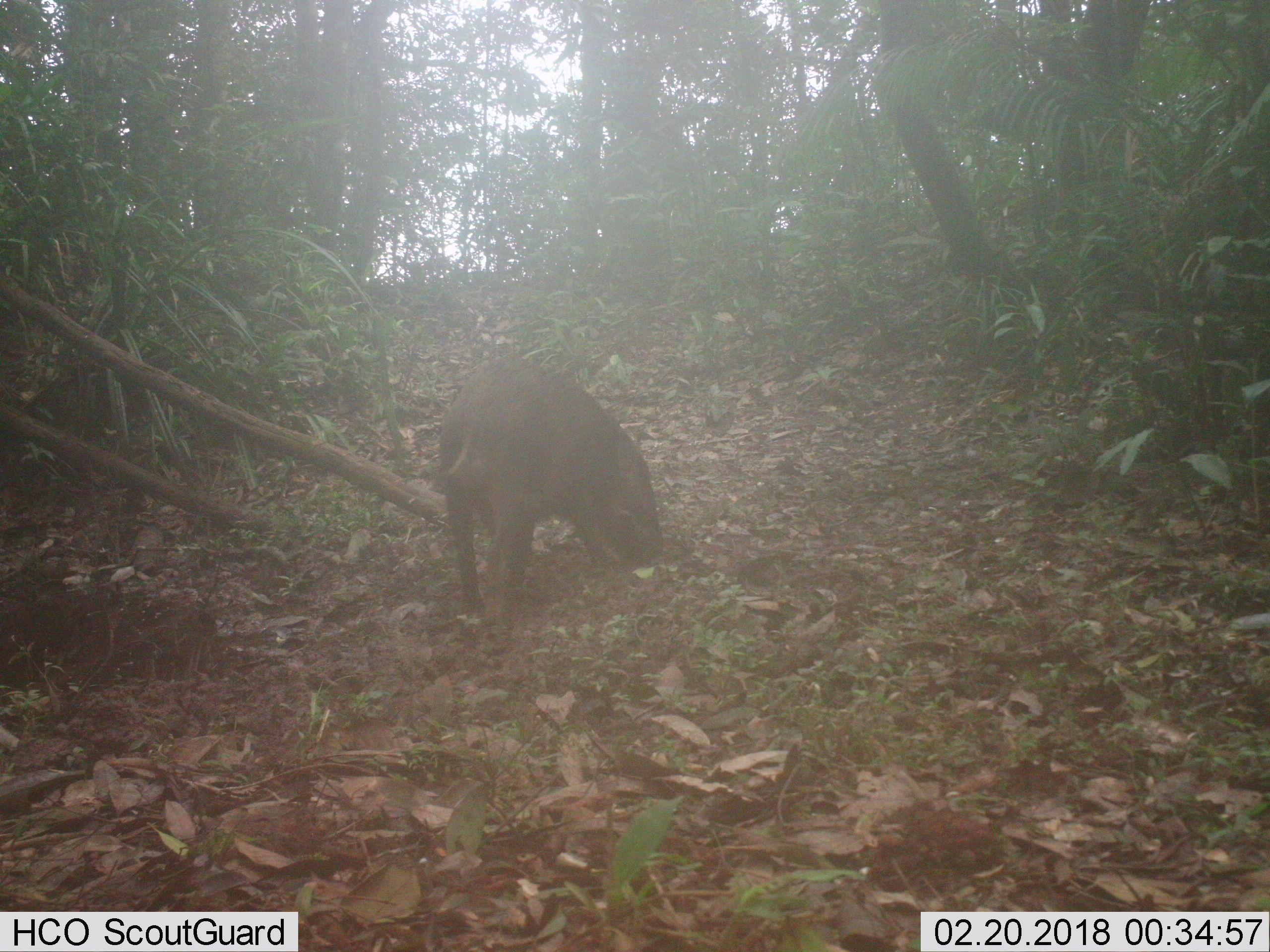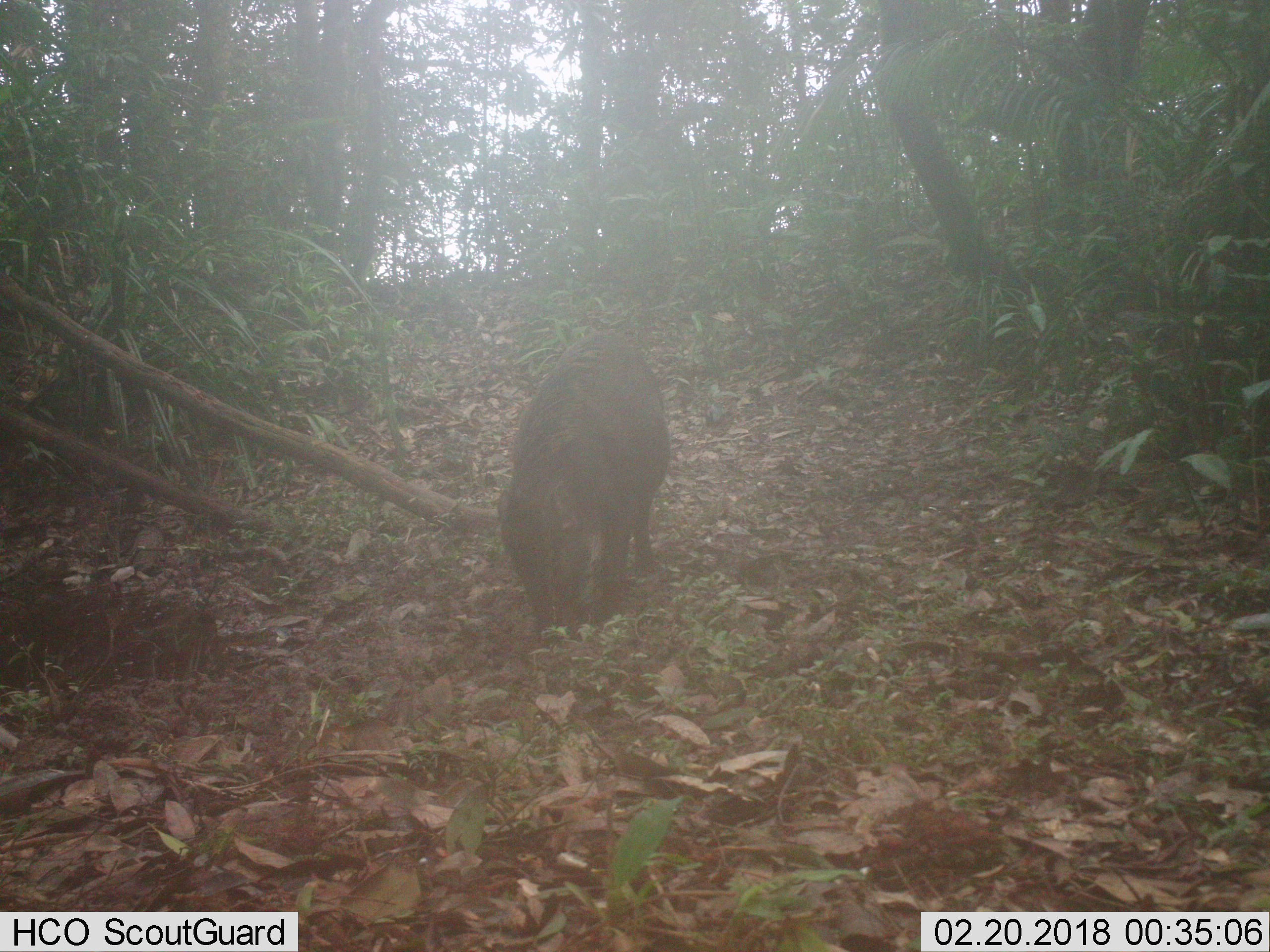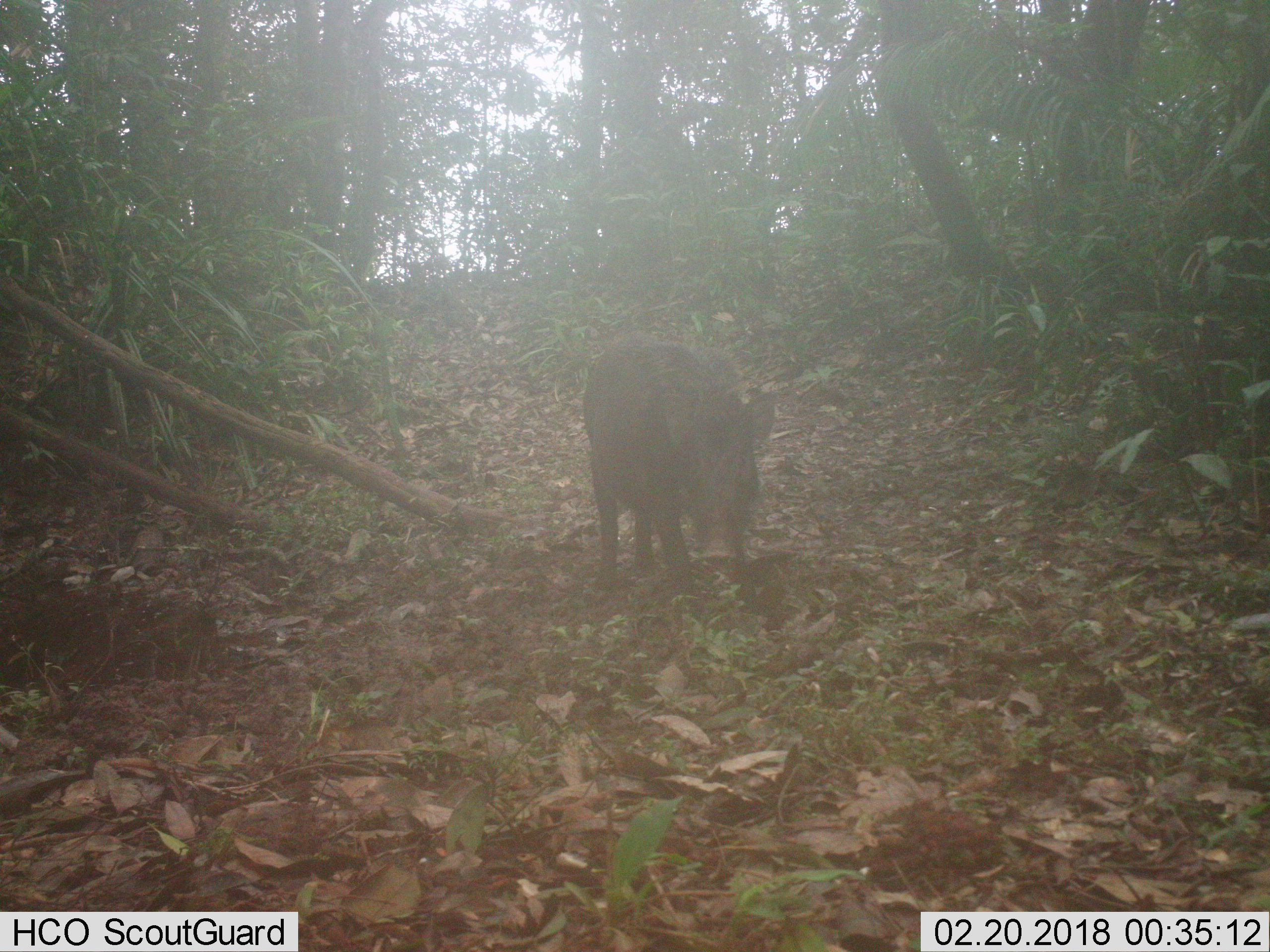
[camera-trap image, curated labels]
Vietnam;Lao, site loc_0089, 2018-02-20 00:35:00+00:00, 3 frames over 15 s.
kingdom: Animalia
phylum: Chordata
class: Mammalia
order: Artiodactyla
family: Suidae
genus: Sus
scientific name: Sus scrofa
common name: eurasian wild pig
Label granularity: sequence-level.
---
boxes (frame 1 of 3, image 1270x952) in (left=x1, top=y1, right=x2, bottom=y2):
eurasian wild pig: (left=433, top=357, right=668, bottom=621)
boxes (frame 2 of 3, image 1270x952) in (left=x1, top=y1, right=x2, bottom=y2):
eurasian wild pig: (left=496, top=331, right=673, bottom=652)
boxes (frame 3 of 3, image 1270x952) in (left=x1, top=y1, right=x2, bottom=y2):
eurasian wild pig: (left=580, top=335, right=779, bottom=611)